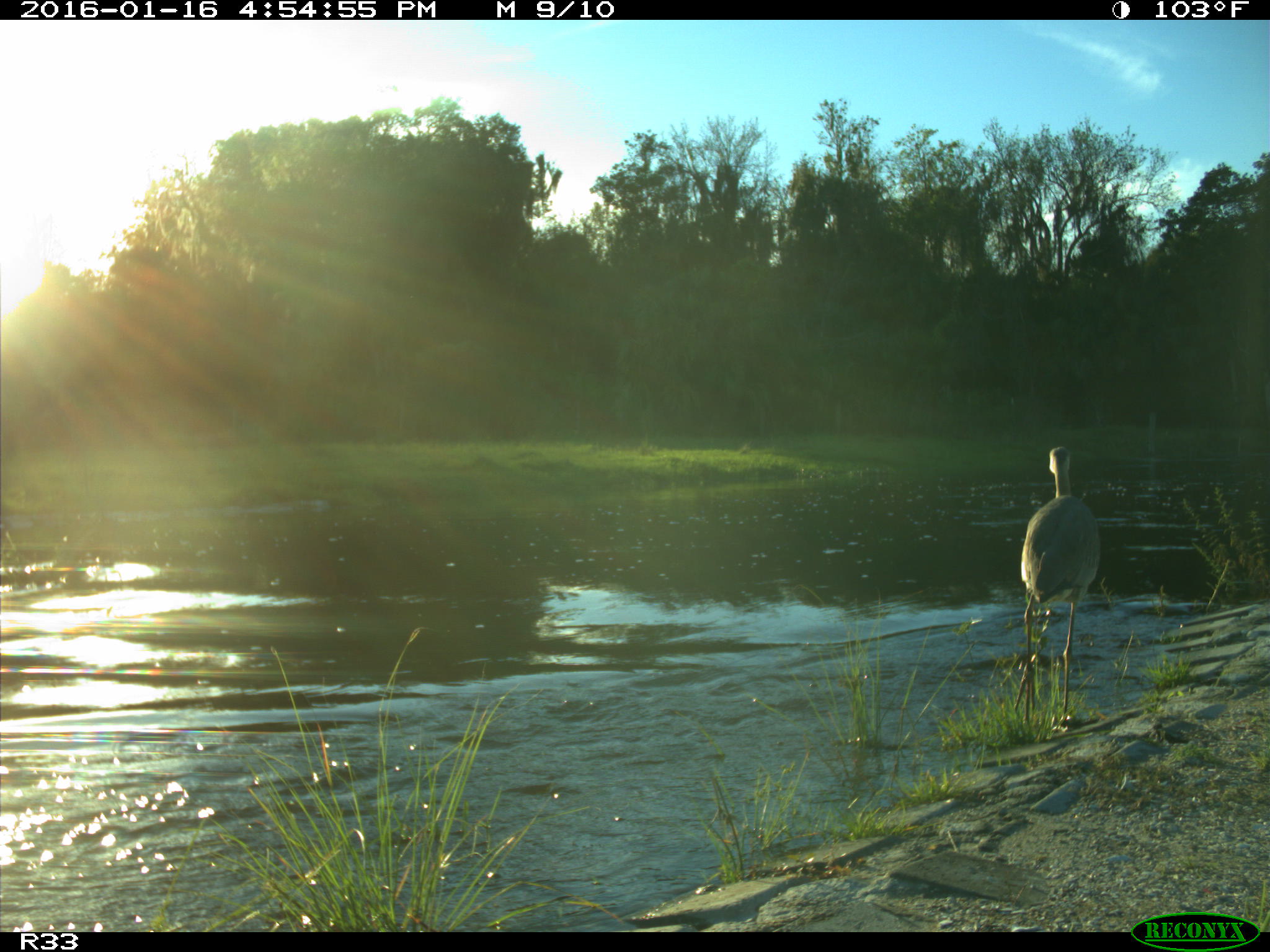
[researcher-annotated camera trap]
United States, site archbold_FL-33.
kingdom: Animalia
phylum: Chordata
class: Aves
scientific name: Aves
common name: birds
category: unidentified bird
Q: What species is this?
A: Unidentified bird (birds) (Aves).